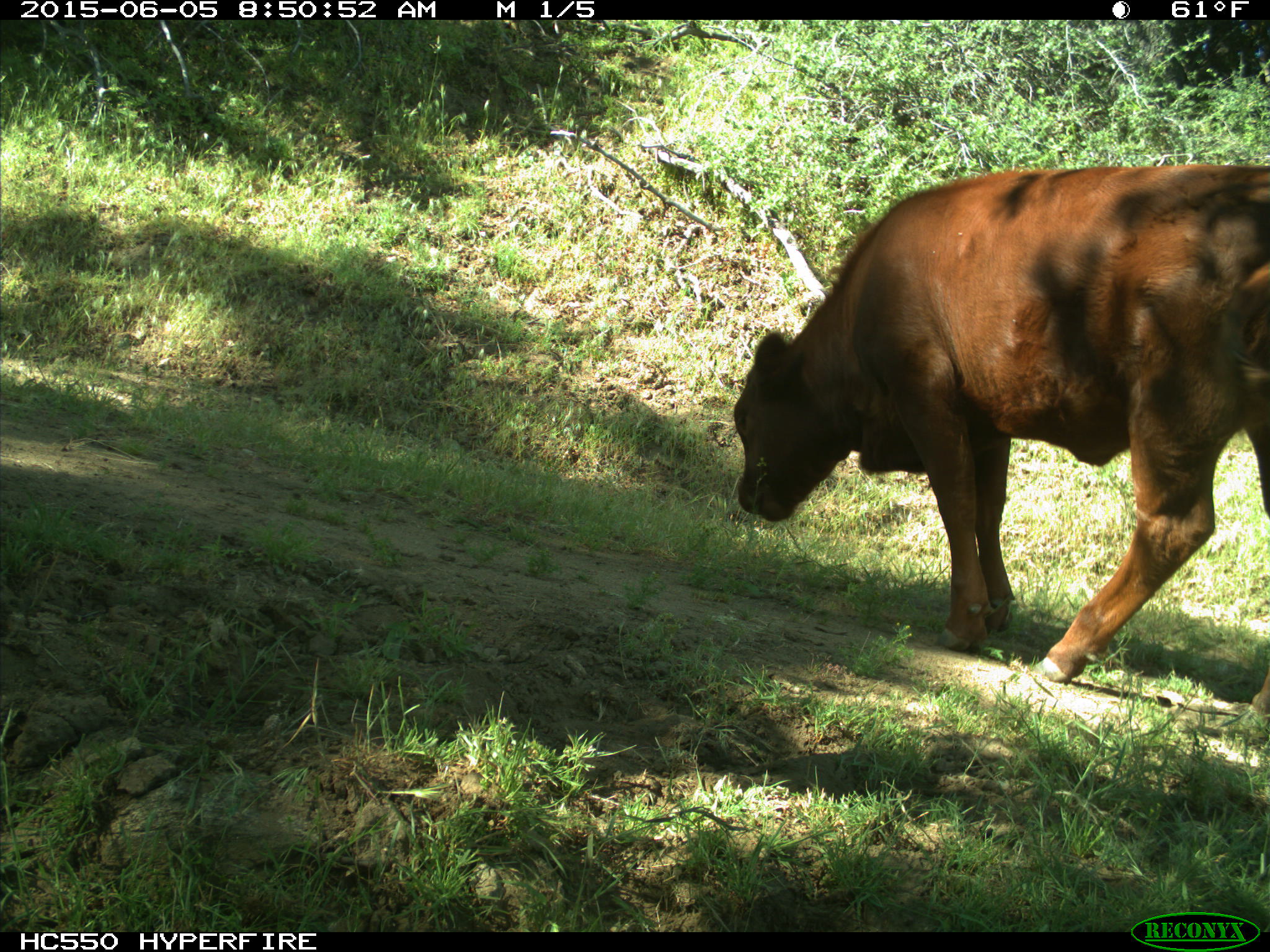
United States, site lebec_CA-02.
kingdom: Animalia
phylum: Chordata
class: Mammalia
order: Artiodactyla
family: Bovidae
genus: Bos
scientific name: Bos taurus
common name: domestic cow